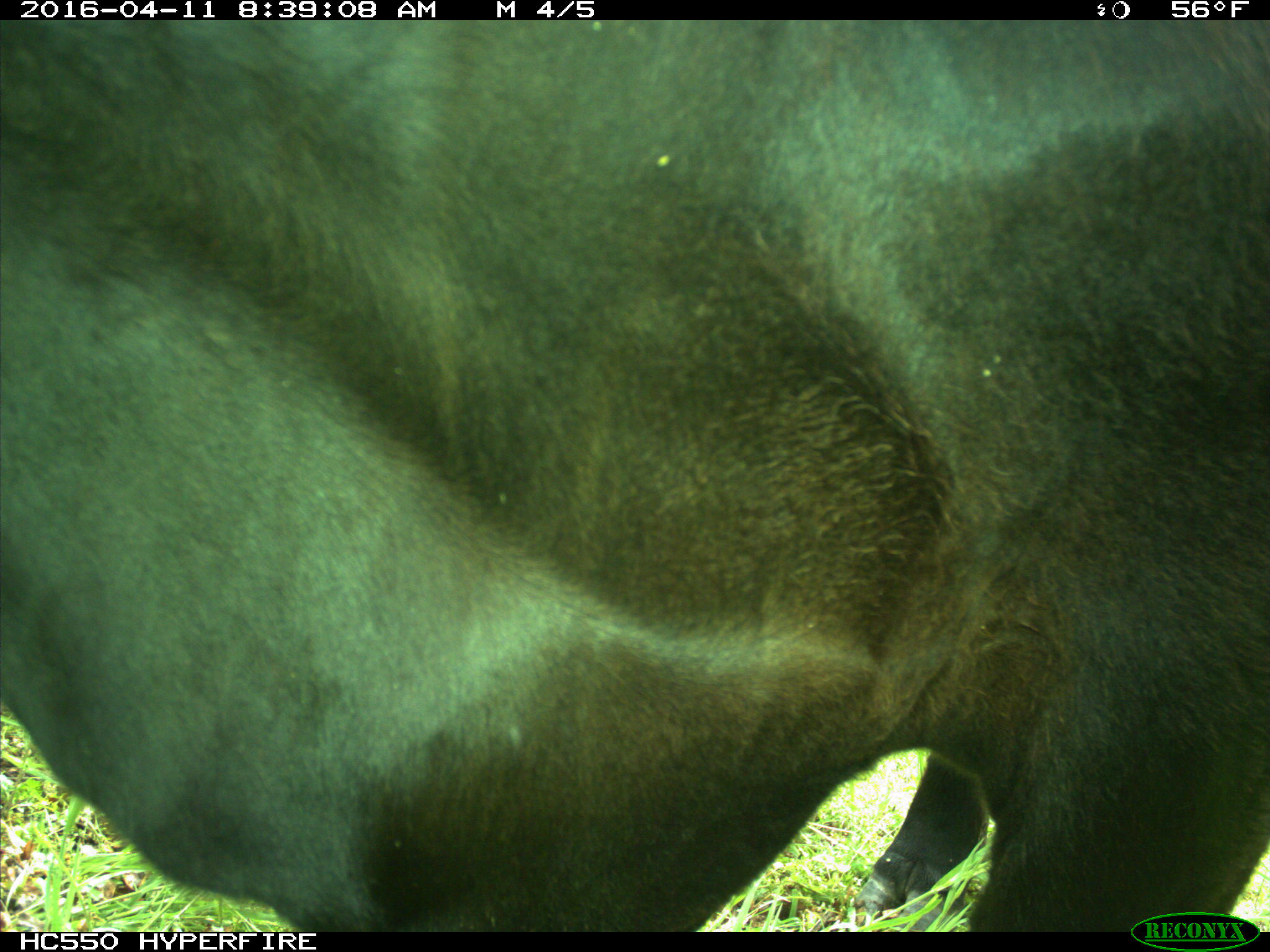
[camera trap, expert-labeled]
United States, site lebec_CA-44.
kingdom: Animalia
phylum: Chordata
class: Mammalia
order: Artiodactyla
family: Bovidae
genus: Bos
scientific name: Bos taurus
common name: domestic cow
Bos taurus (domestic cow).